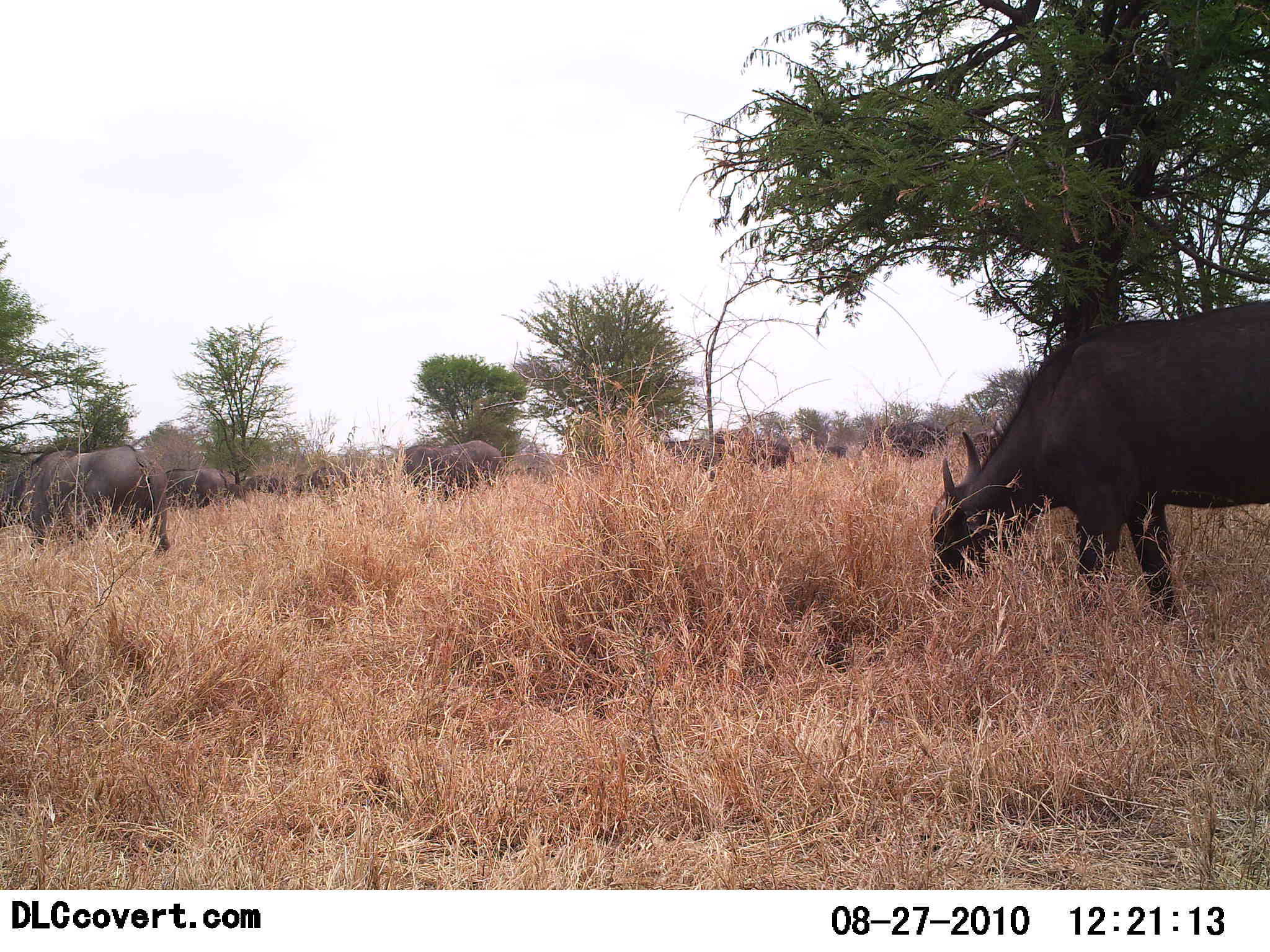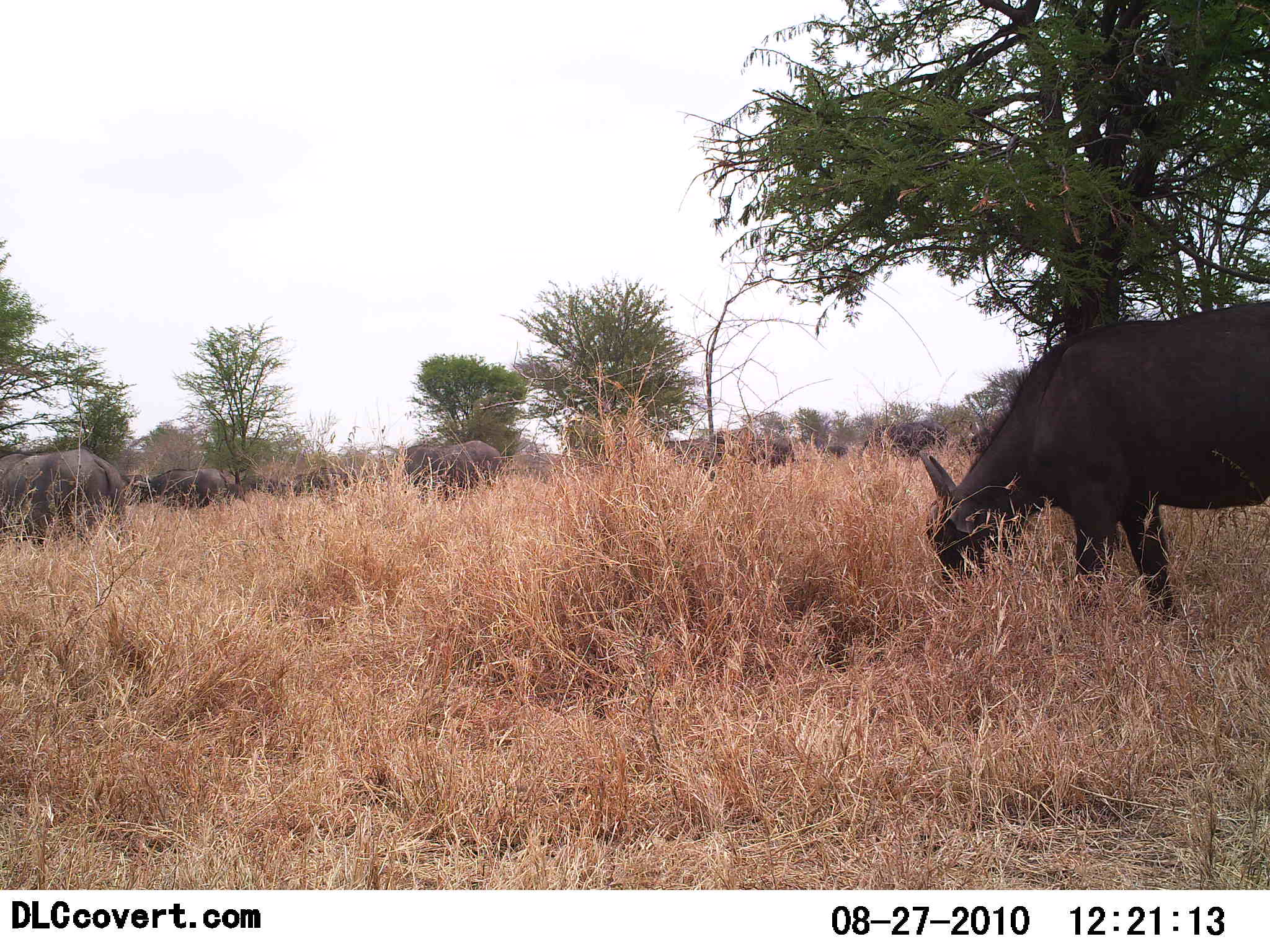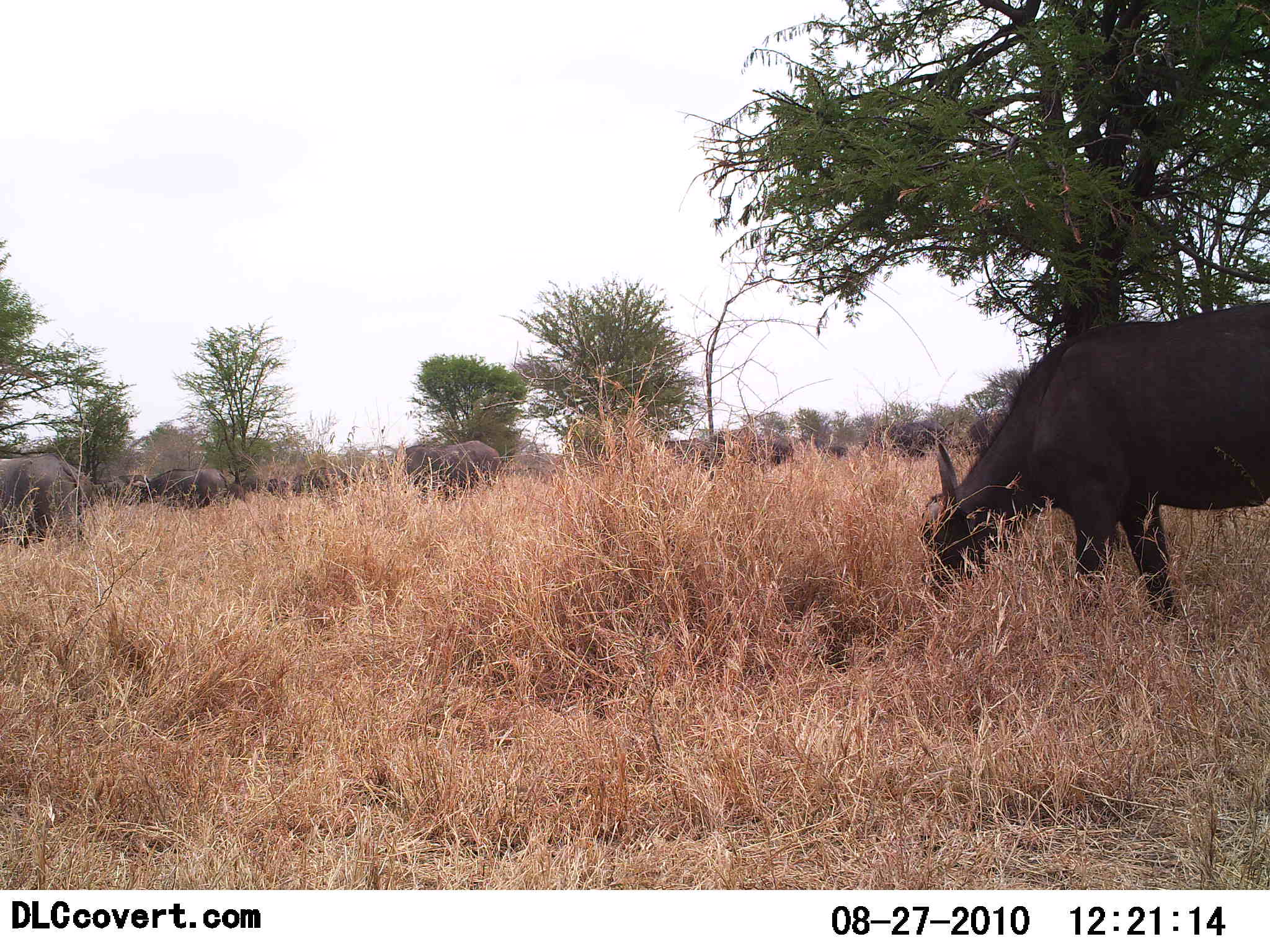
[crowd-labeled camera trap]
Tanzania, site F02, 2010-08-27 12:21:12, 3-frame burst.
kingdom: Animalia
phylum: Chordata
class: Mammalia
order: Artiodactyla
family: Bovidae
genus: Syncerus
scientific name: Syncerus caffer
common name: cape buffalo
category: buffalo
Buffalo (cape buffalo) (Syncerus caffer), count 10. Behavior (volunteer vote fractions): standing 47%, resting 0%, moving 35%, interacting 0%. Young present (vote fraction): 0%. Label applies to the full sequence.